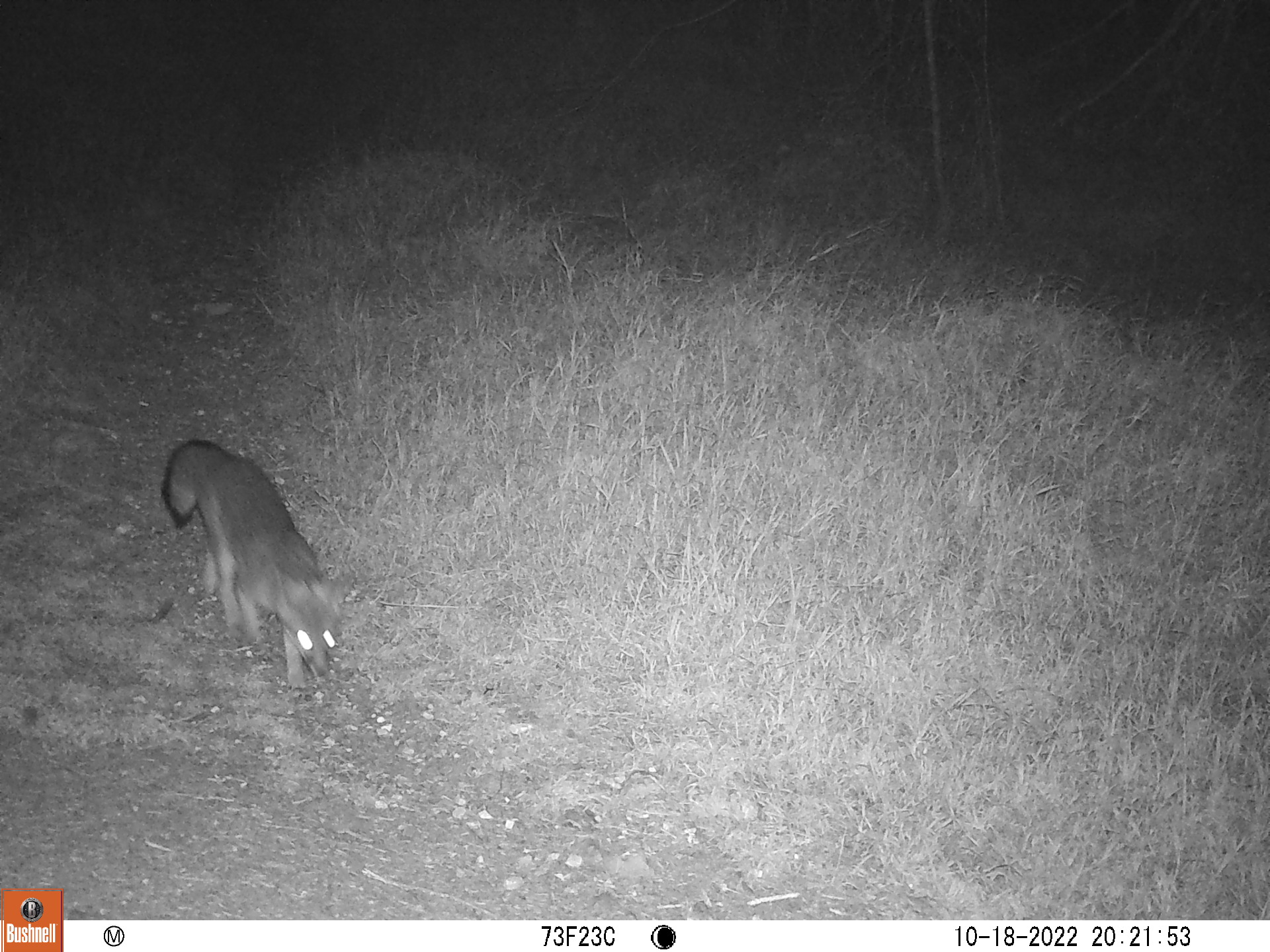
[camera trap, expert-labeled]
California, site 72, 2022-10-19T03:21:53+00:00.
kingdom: Animalia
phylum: Chordata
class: Mammalia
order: Carnivora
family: Canidae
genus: Urocyon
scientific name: Urocyon cinereoargenteus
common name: gray fox